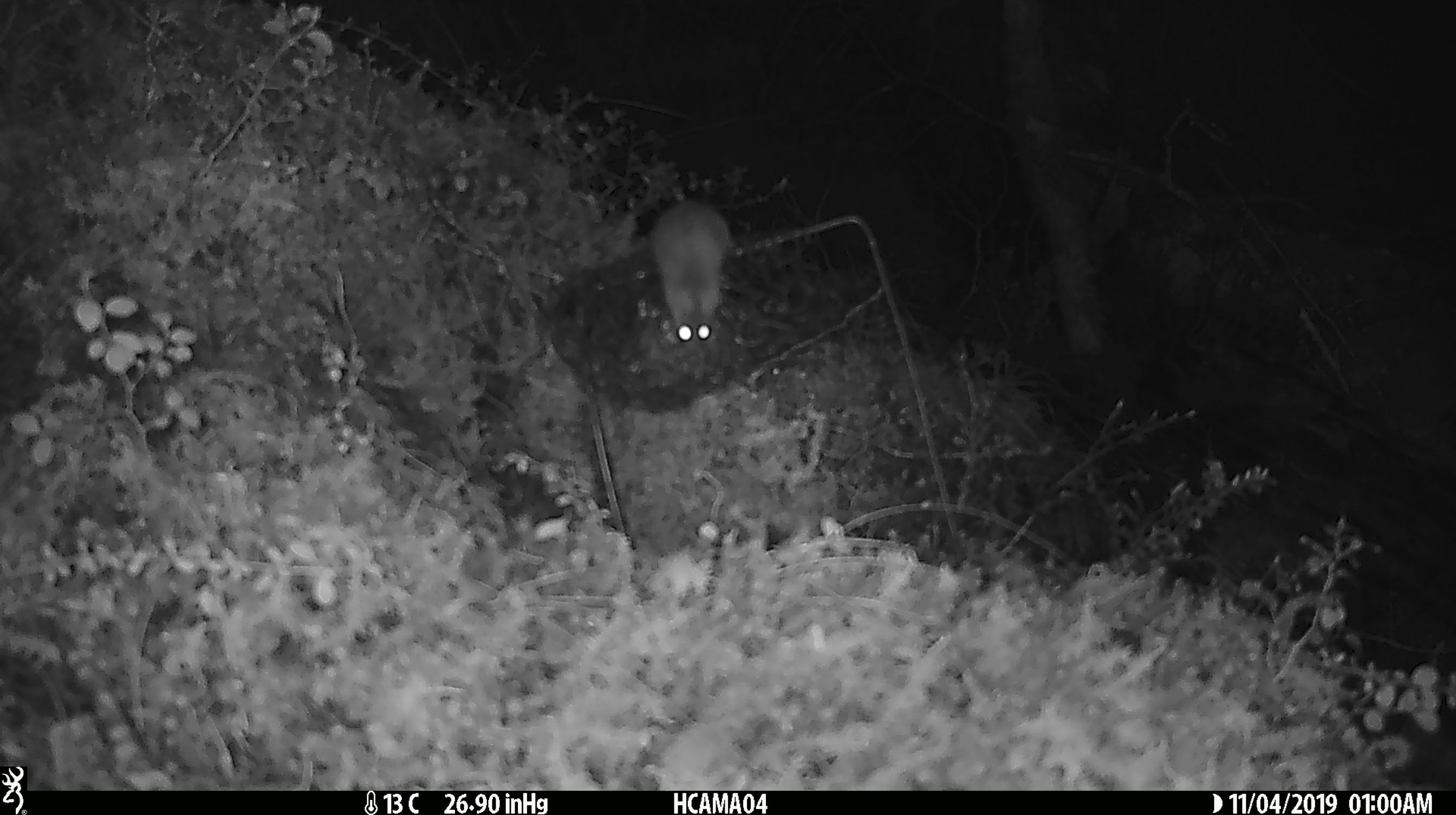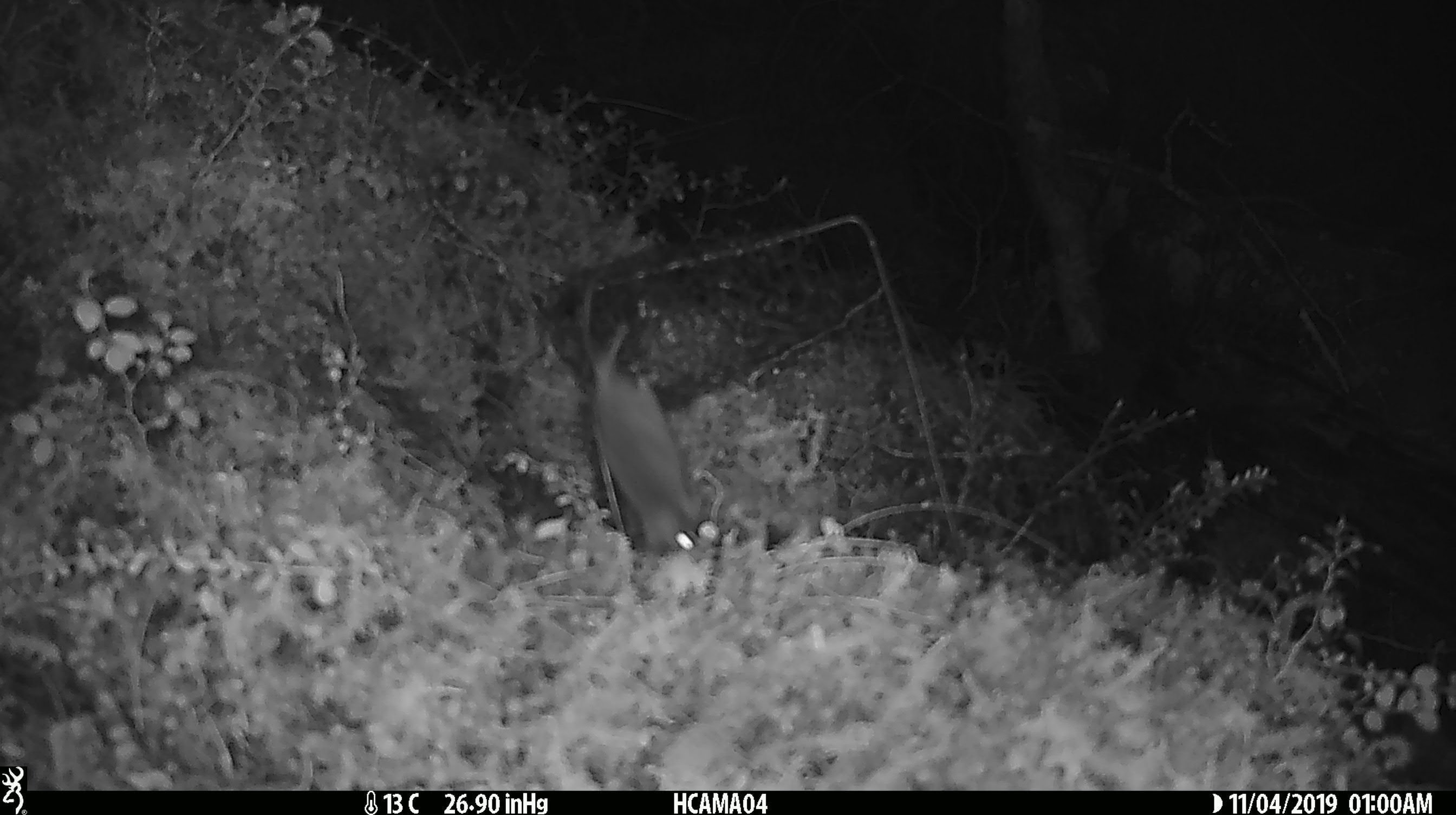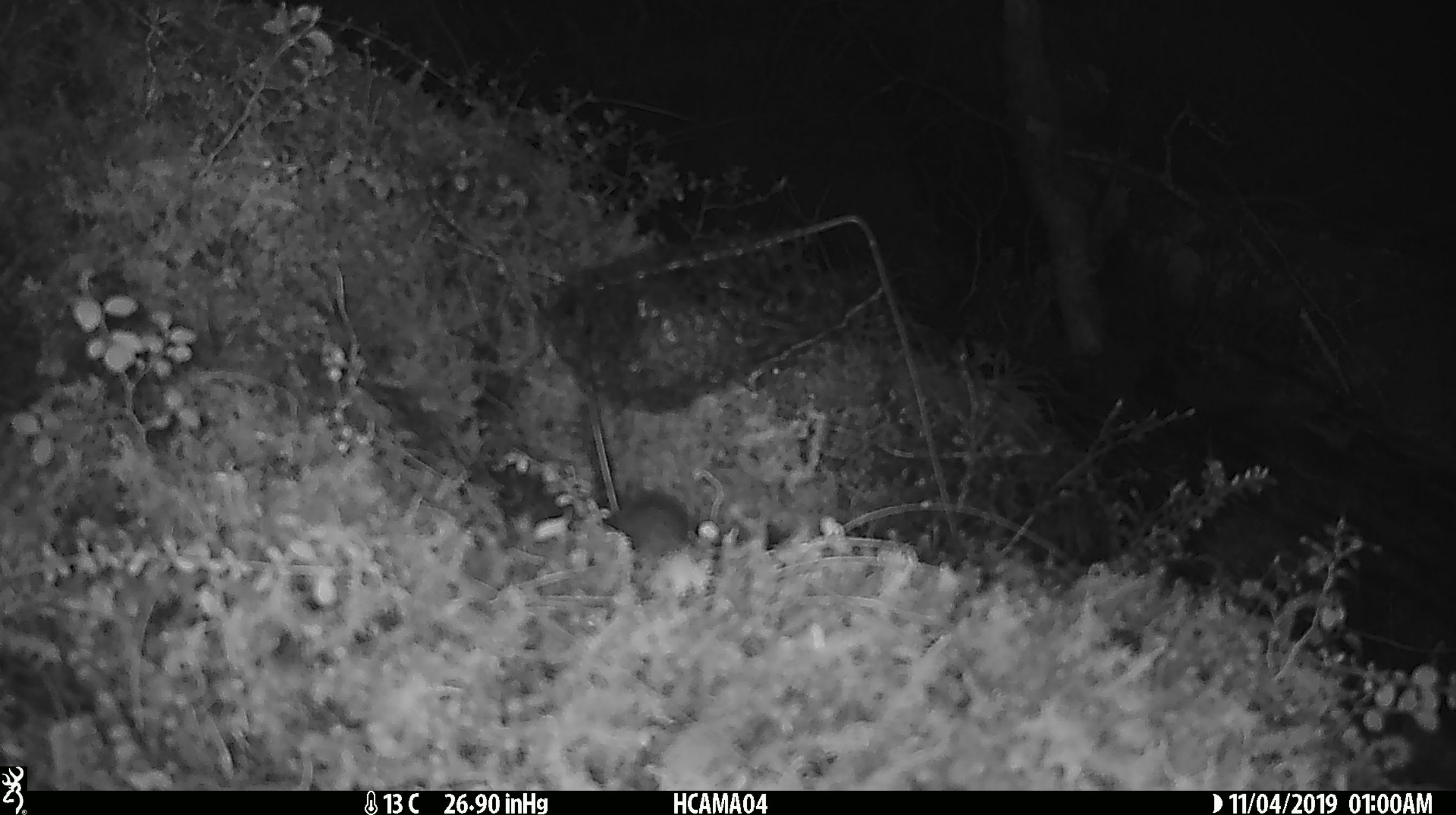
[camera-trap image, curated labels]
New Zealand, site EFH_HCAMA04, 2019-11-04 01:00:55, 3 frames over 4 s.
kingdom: Animalia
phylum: Chordata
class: Mammalia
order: Rodentia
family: Muridae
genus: Mus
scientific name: Mus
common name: mouse